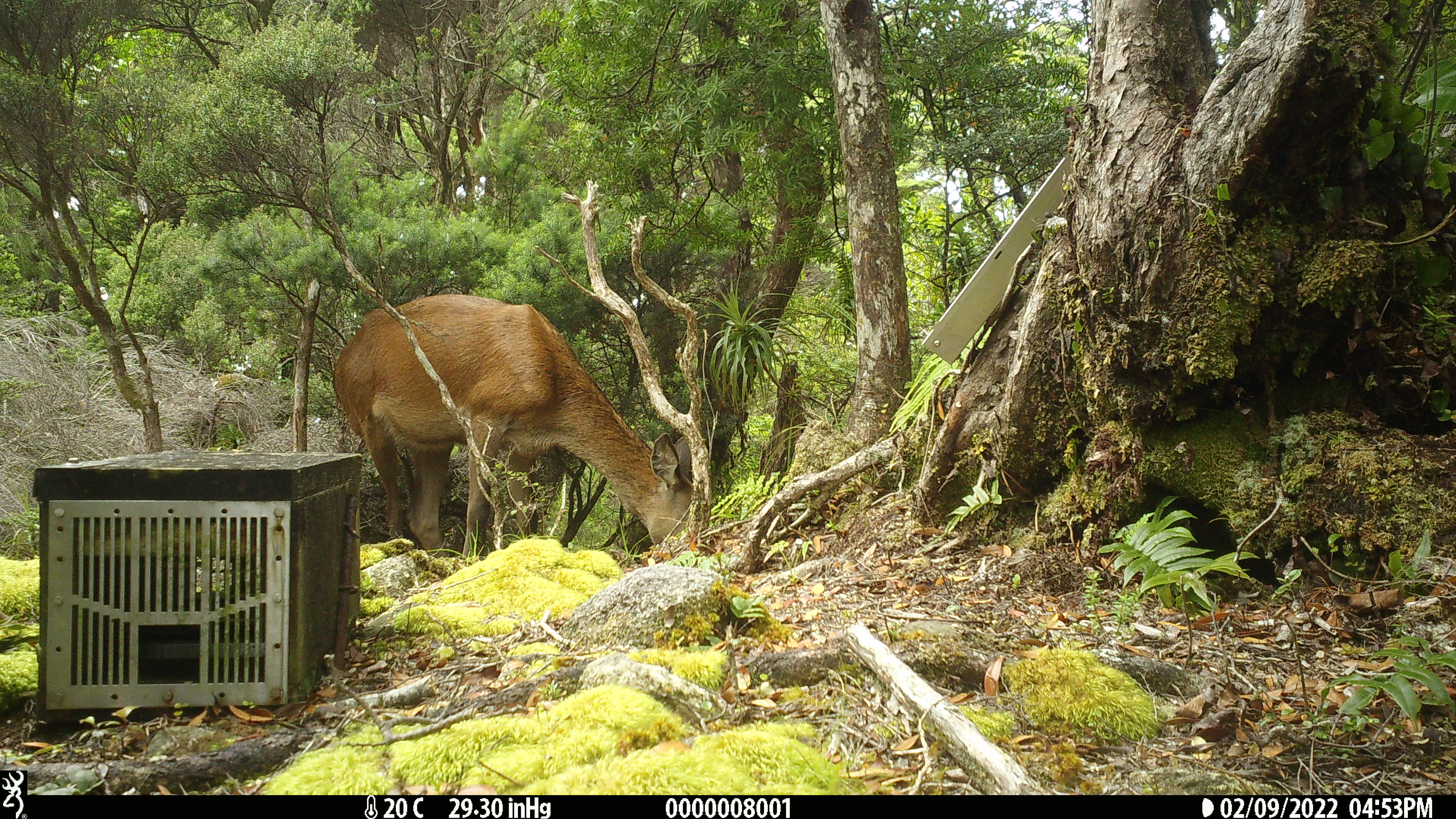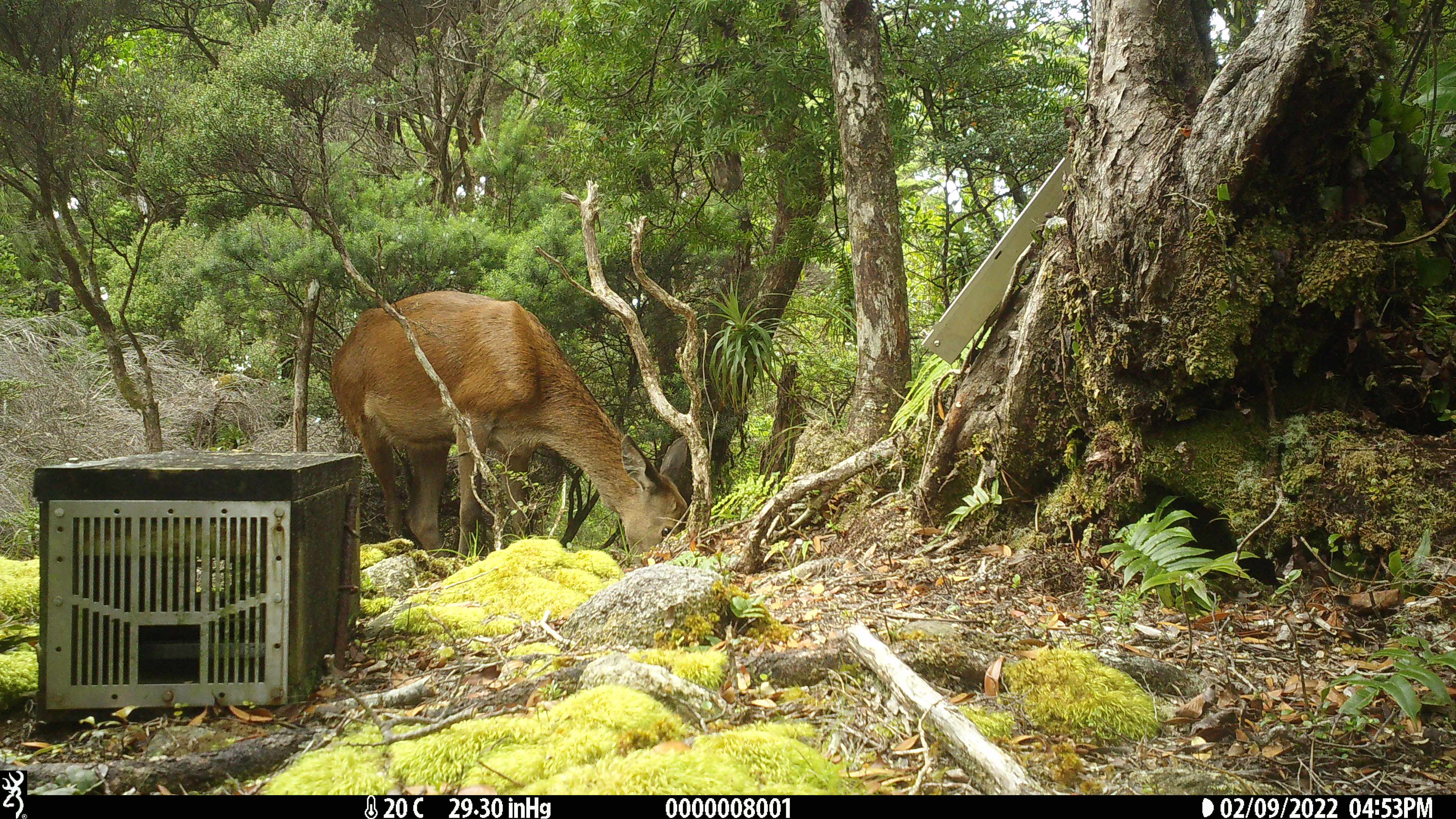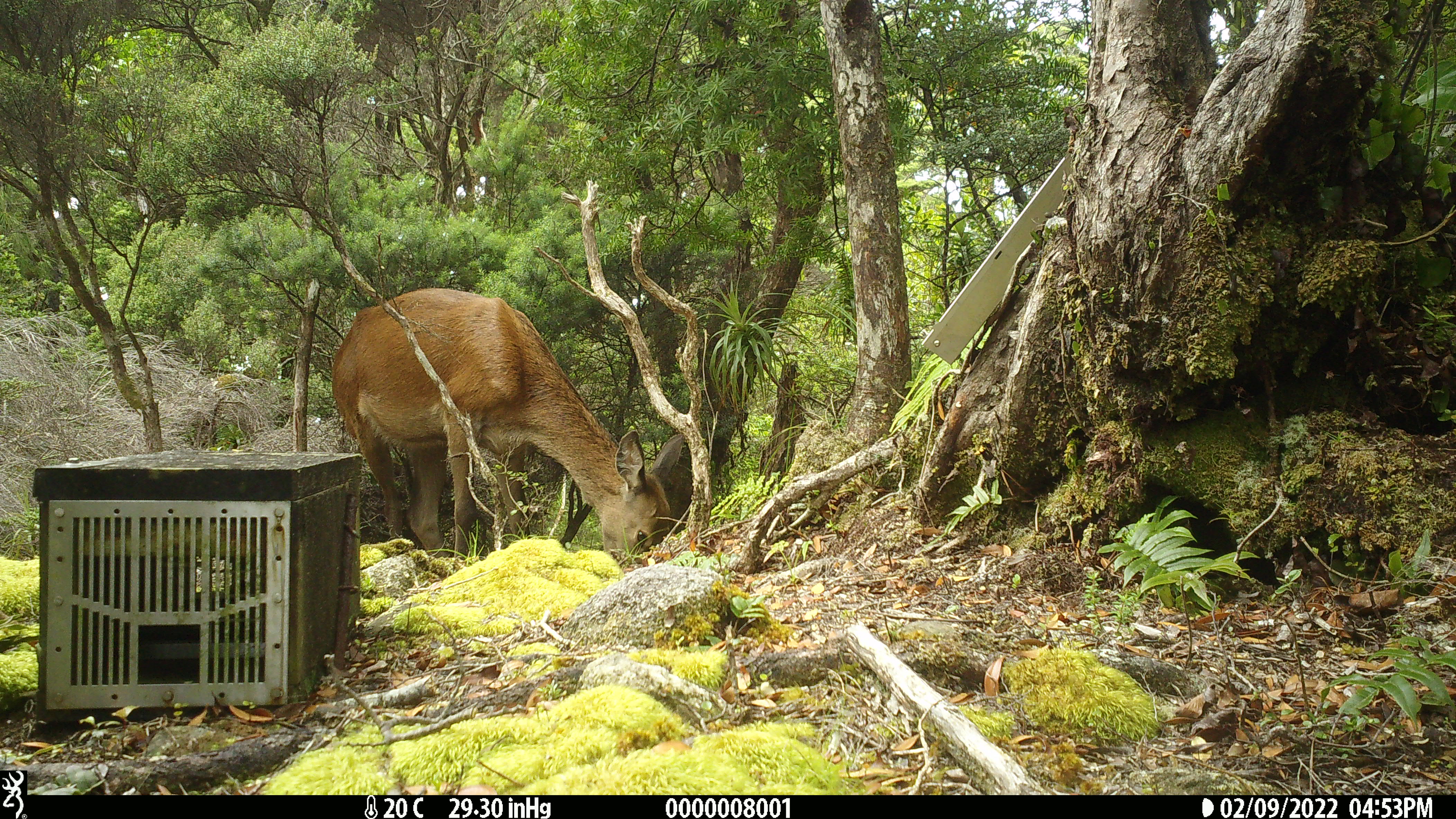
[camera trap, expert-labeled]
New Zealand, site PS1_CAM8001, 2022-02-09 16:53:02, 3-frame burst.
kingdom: Animalia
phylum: Chordata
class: Mammalia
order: Artiodactyla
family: Cervidae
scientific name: Cervidae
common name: deer